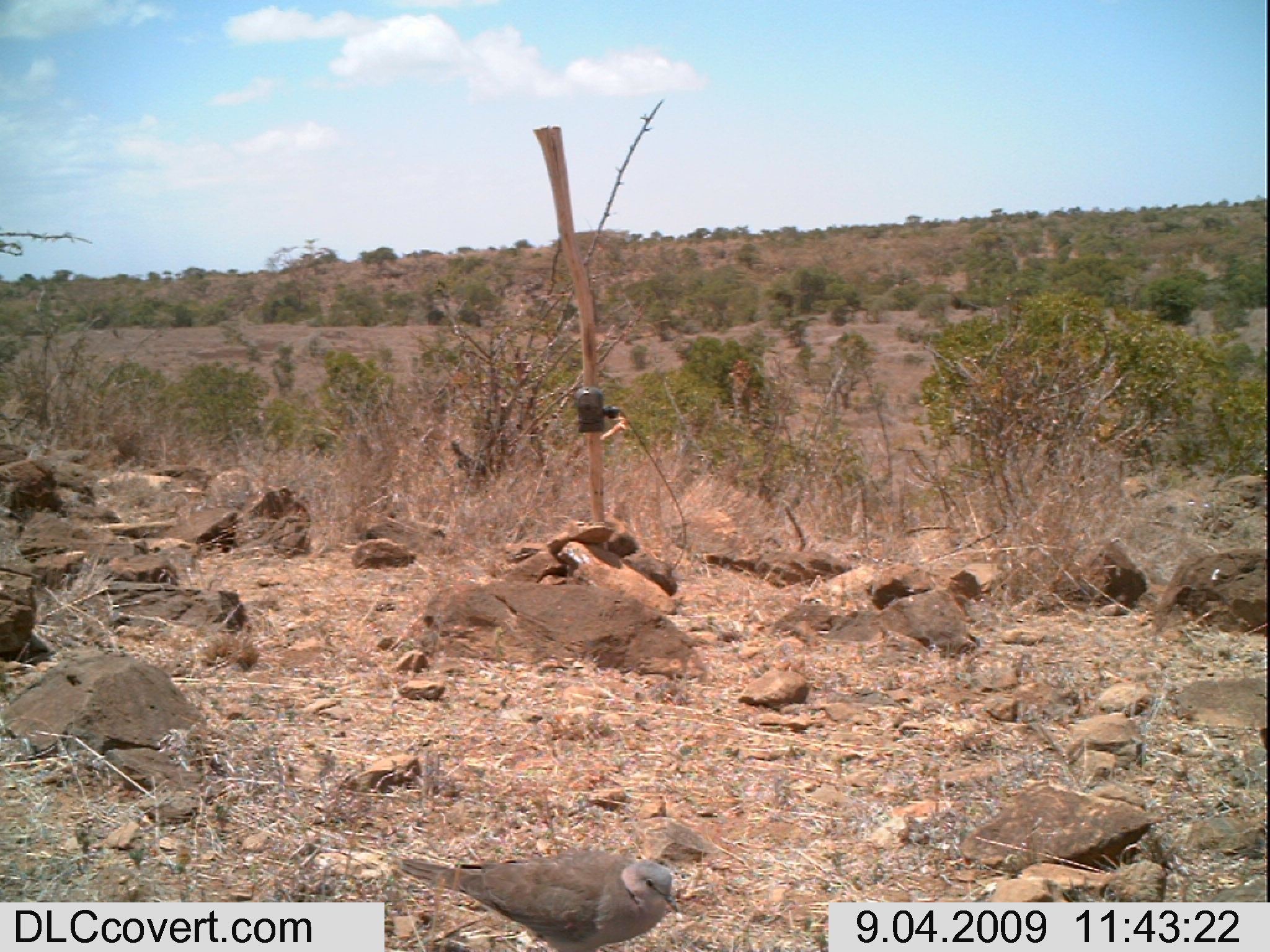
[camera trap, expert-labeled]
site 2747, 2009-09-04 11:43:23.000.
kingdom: Animalia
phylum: Chordata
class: Aves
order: Columbiformes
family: Columbidae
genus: Streptopelia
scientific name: Streptopelia capicola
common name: ring-necked dove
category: streptopilia capicola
Streptopilia capicola (ring-necked dove) (Streptopelia capicola), count 1.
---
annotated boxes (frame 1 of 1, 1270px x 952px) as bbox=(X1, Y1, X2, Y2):
streptopilia capicola: bbox=(401, 848, 679, 952)